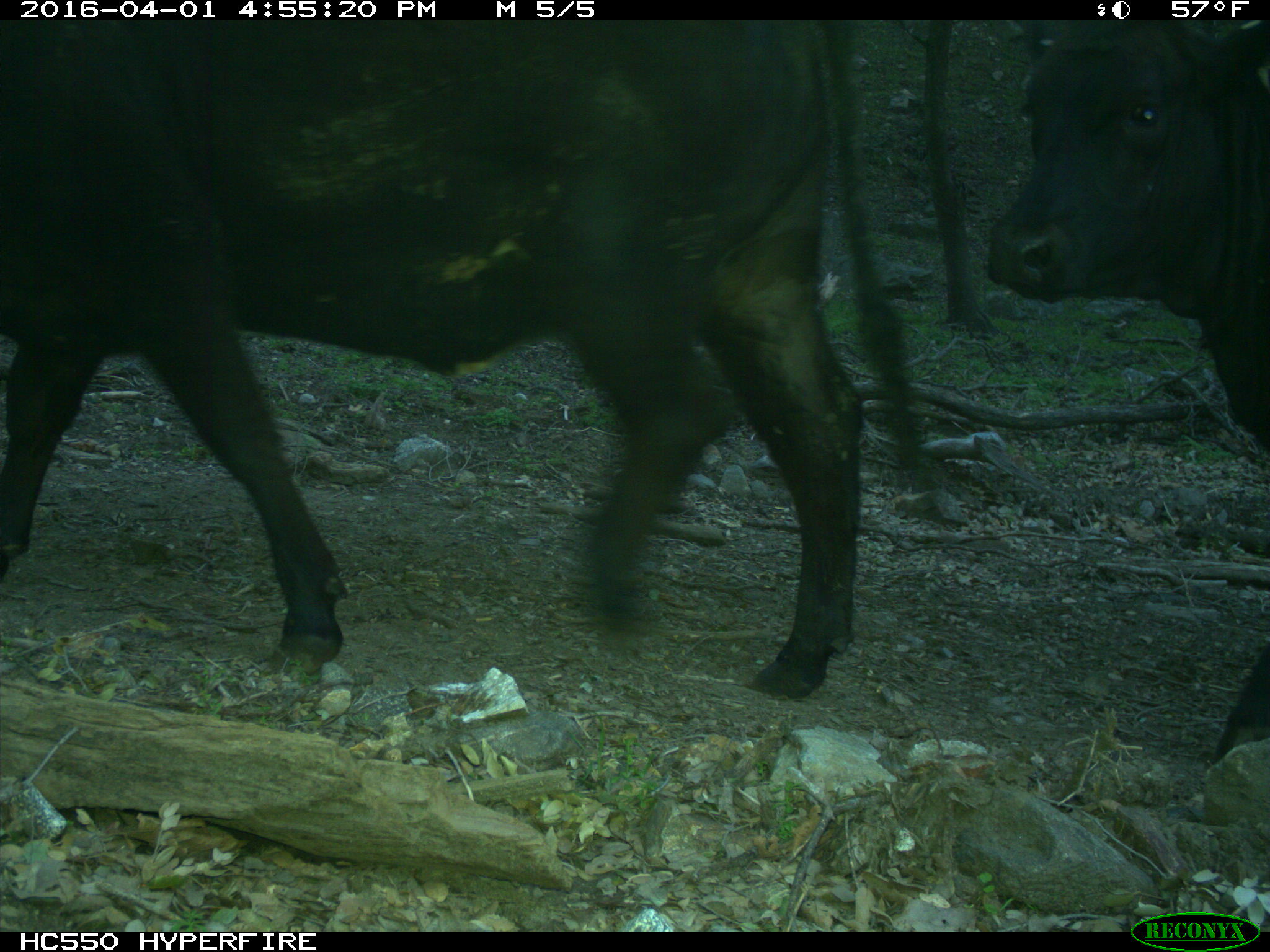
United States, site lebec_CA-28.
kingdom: Animalia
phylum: Chordata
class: Mammalia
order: Artiodactyla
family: Bovidae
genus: Bos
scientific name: Bos taurus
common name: domestic cow